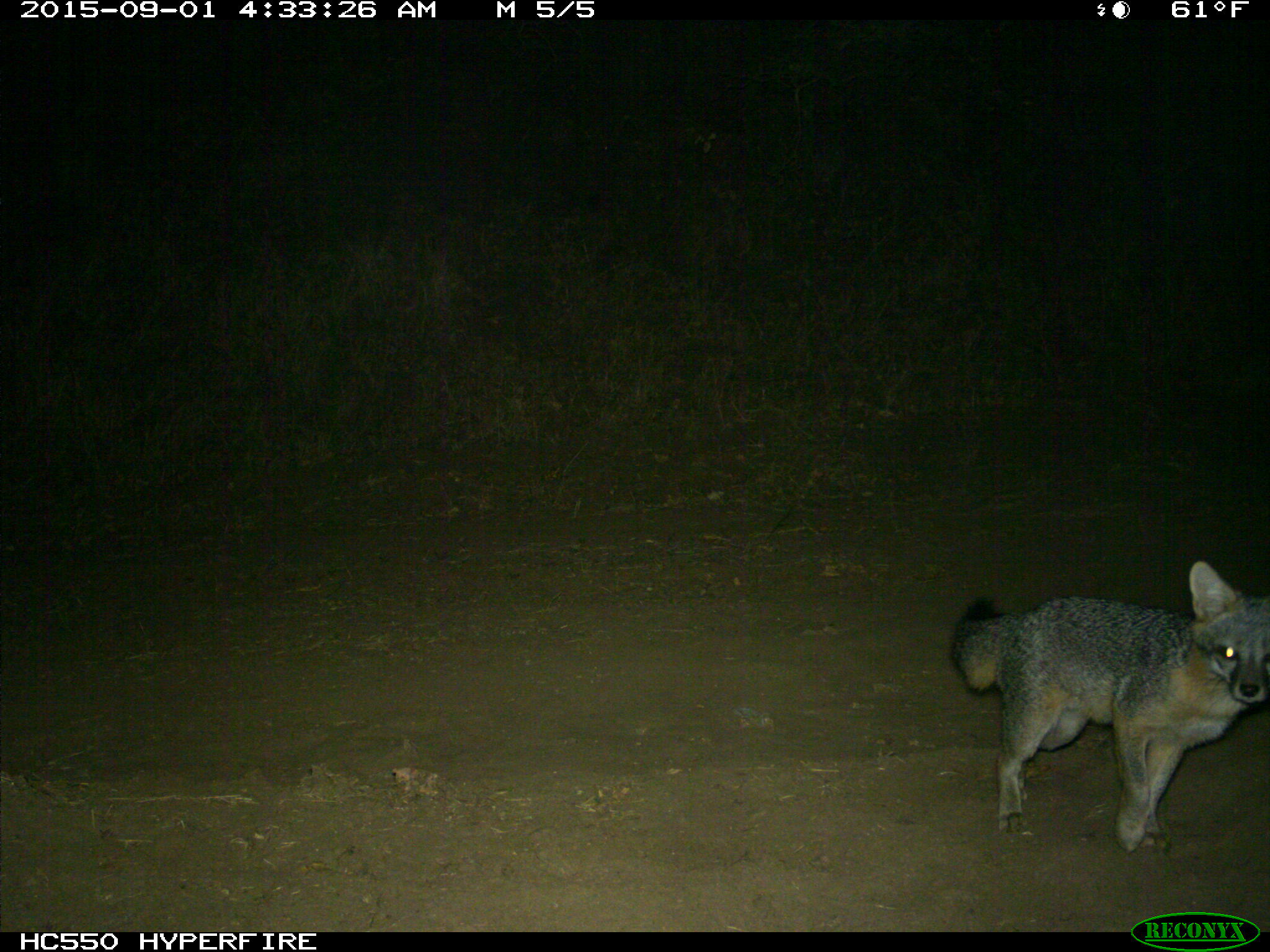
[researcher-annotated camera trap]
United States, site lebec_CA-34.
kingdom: Animalia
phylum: Chordata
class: Mammalia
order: Carnivora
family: Canidae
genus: Urocyon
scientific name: Urocyon cinereoargenteus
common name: gray fox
Urocyon cinereoargenteus (gray fox).